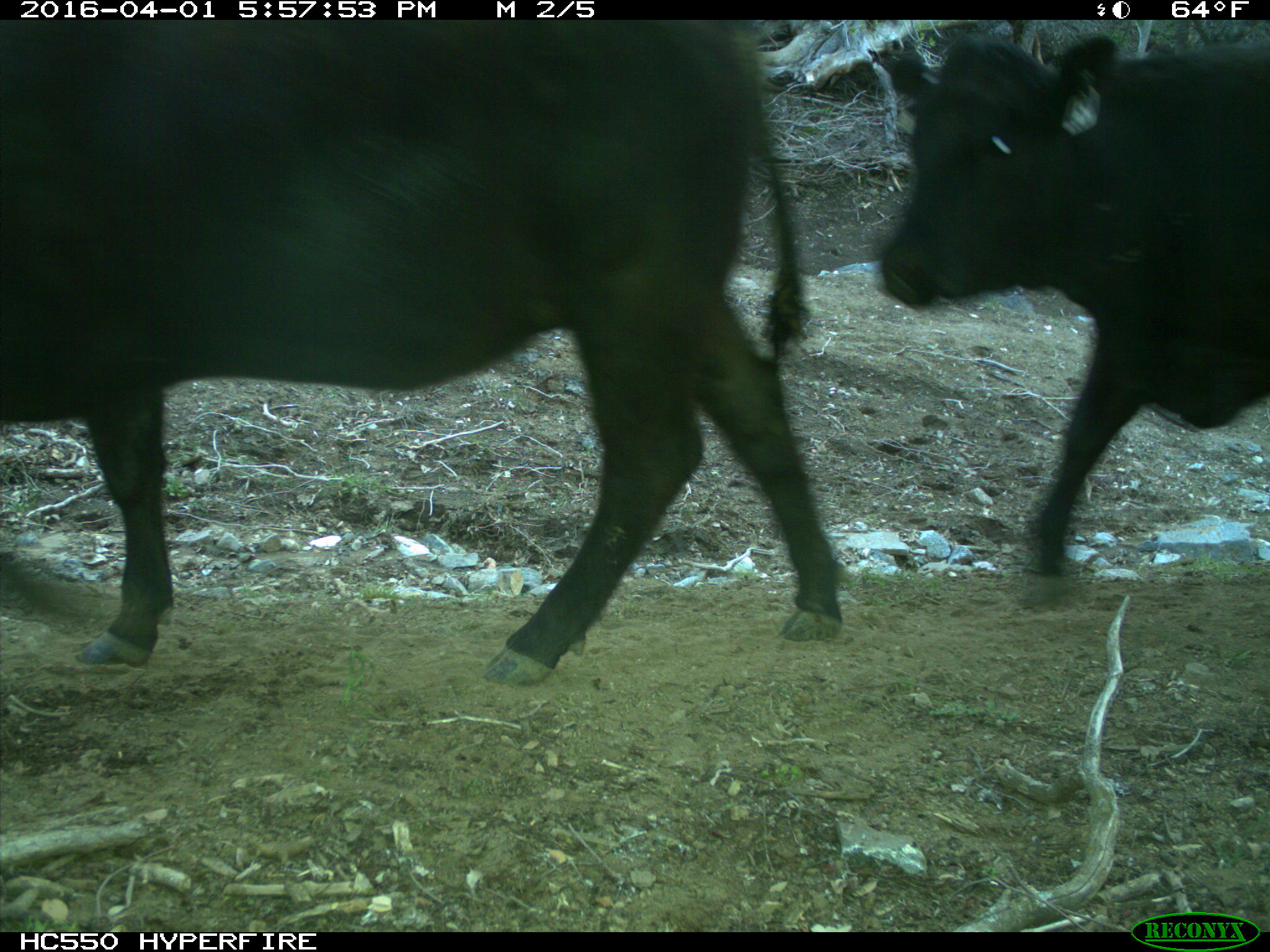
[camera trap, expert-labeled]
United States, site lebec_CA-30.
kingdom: Animalia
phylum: Chordata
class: Mammalia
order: Artiodactyla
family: Bovidae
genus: Bos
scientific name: Bos taurus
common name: domestic cow